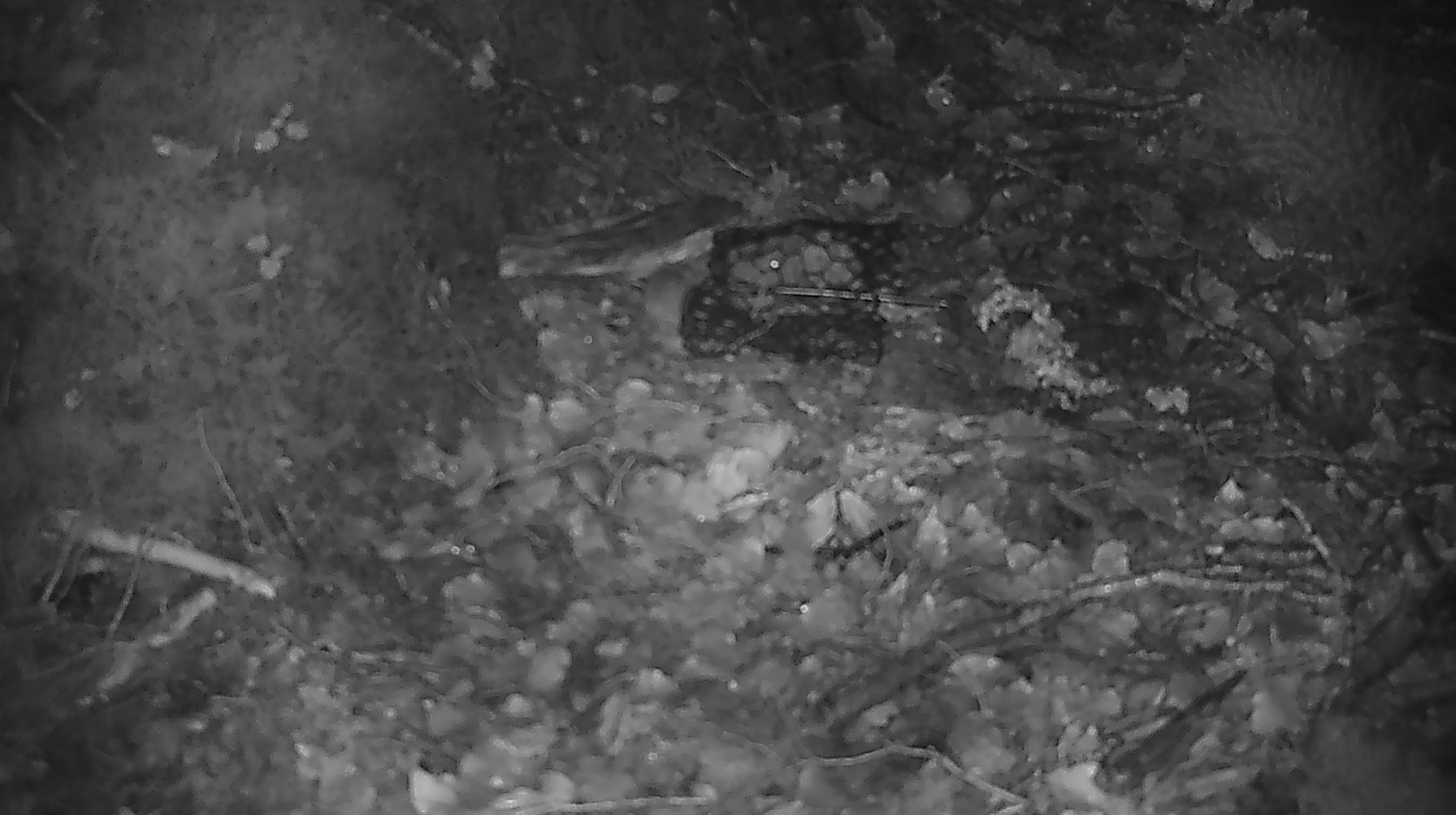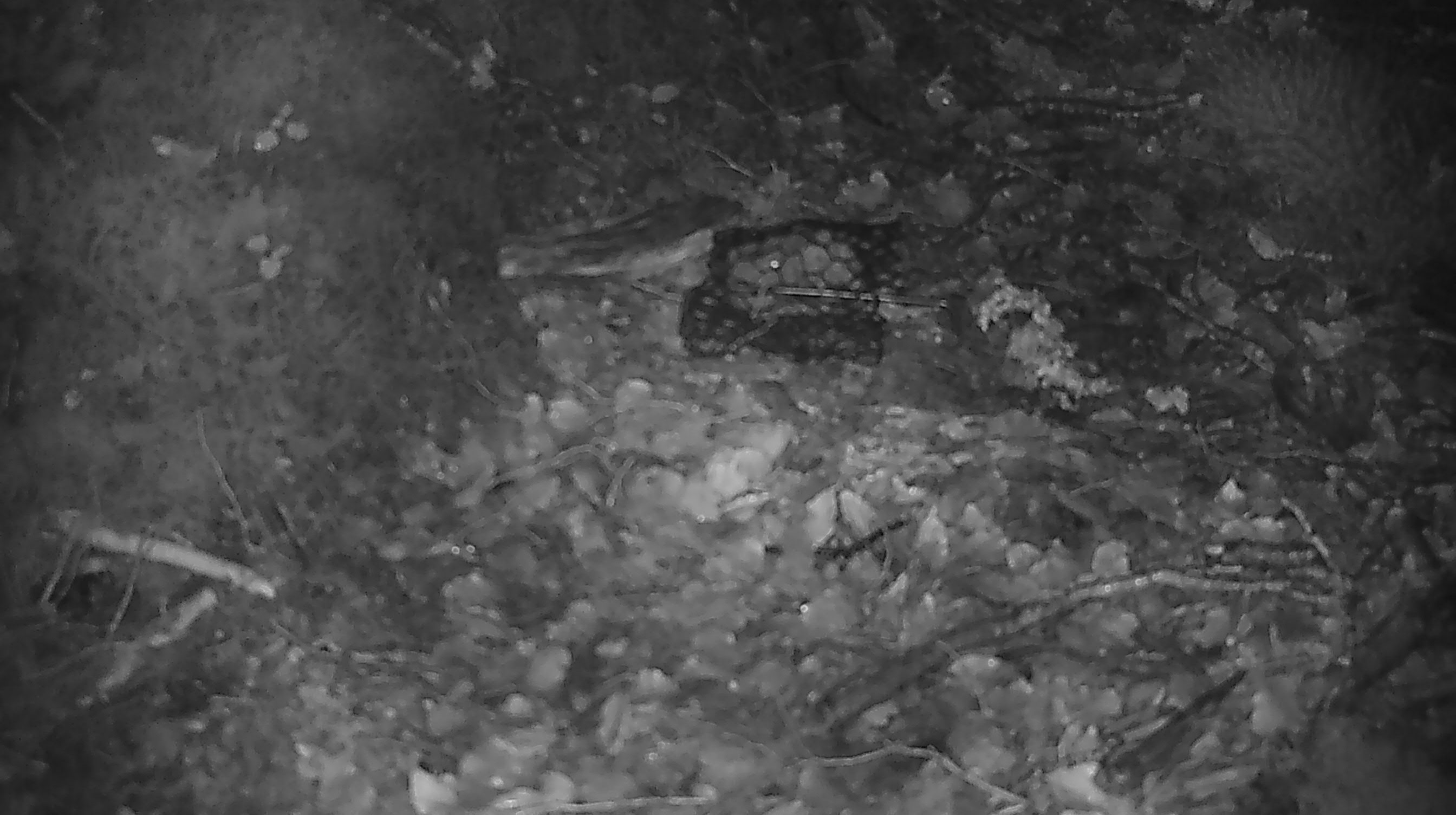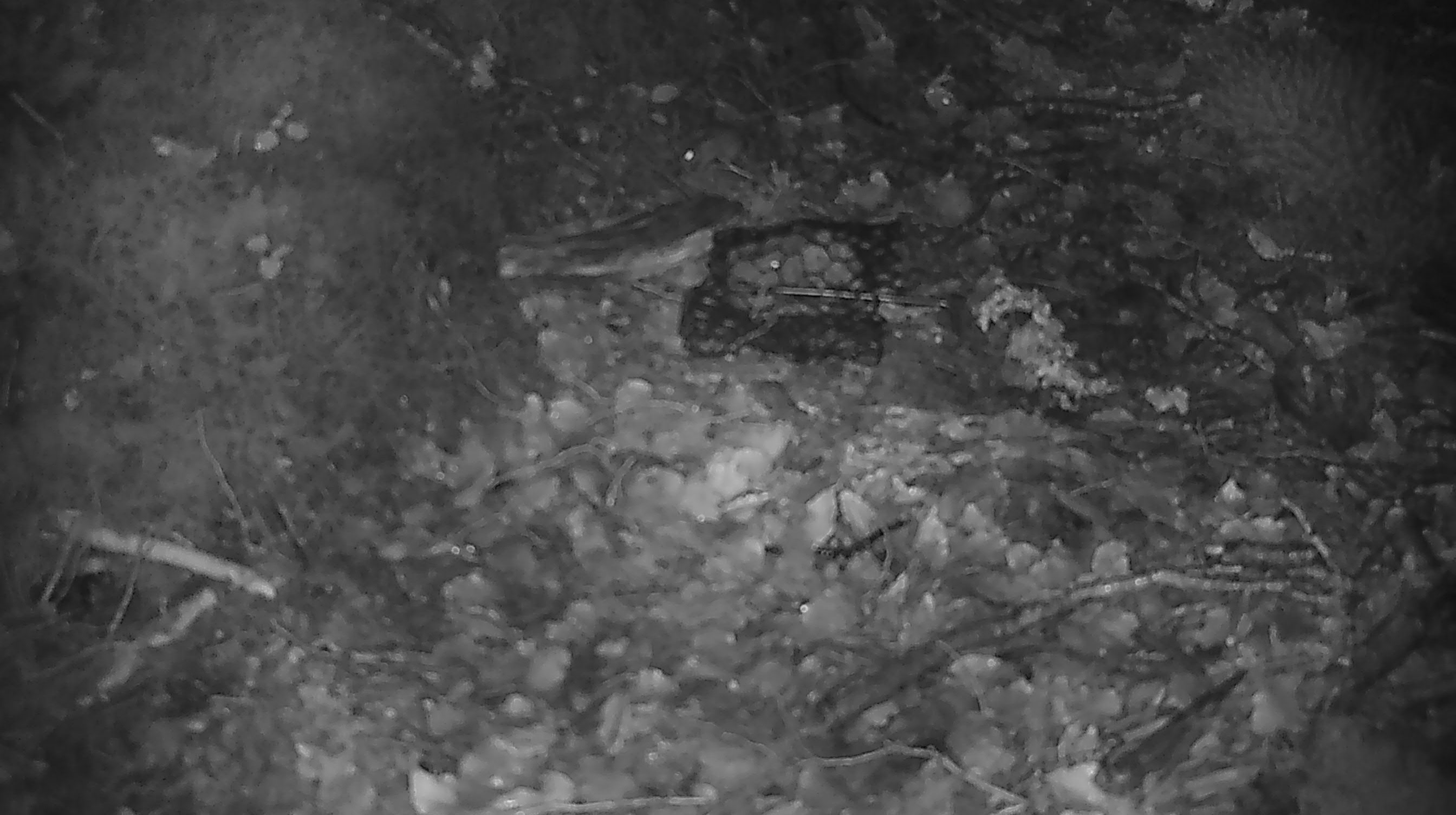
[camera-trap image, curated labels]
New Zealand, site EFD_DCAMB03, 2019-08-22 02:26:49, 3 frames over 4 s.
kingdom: Animalia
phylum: Chordata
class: Mammalia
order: Rodentia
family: Muridae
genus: Mus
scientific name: Mus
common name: mouse